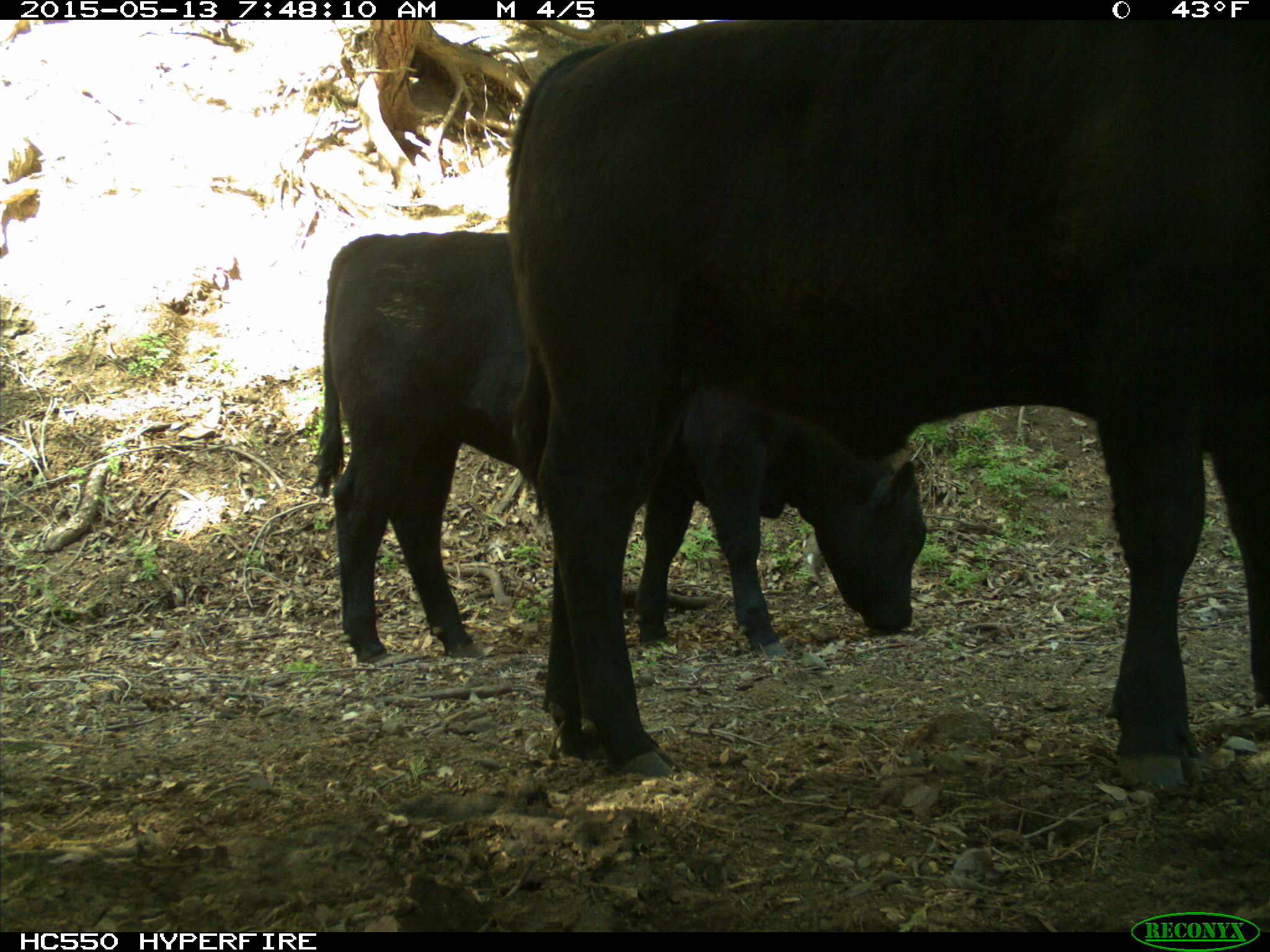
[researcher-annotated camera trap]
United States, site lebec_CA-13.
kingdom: Animalia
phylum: Chordata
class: Mammalia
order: Artiodactyla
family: Bovidae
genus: Bos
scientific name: Bos taurus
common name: domestic cow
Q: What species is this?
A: Bos taurus (domestic cow).